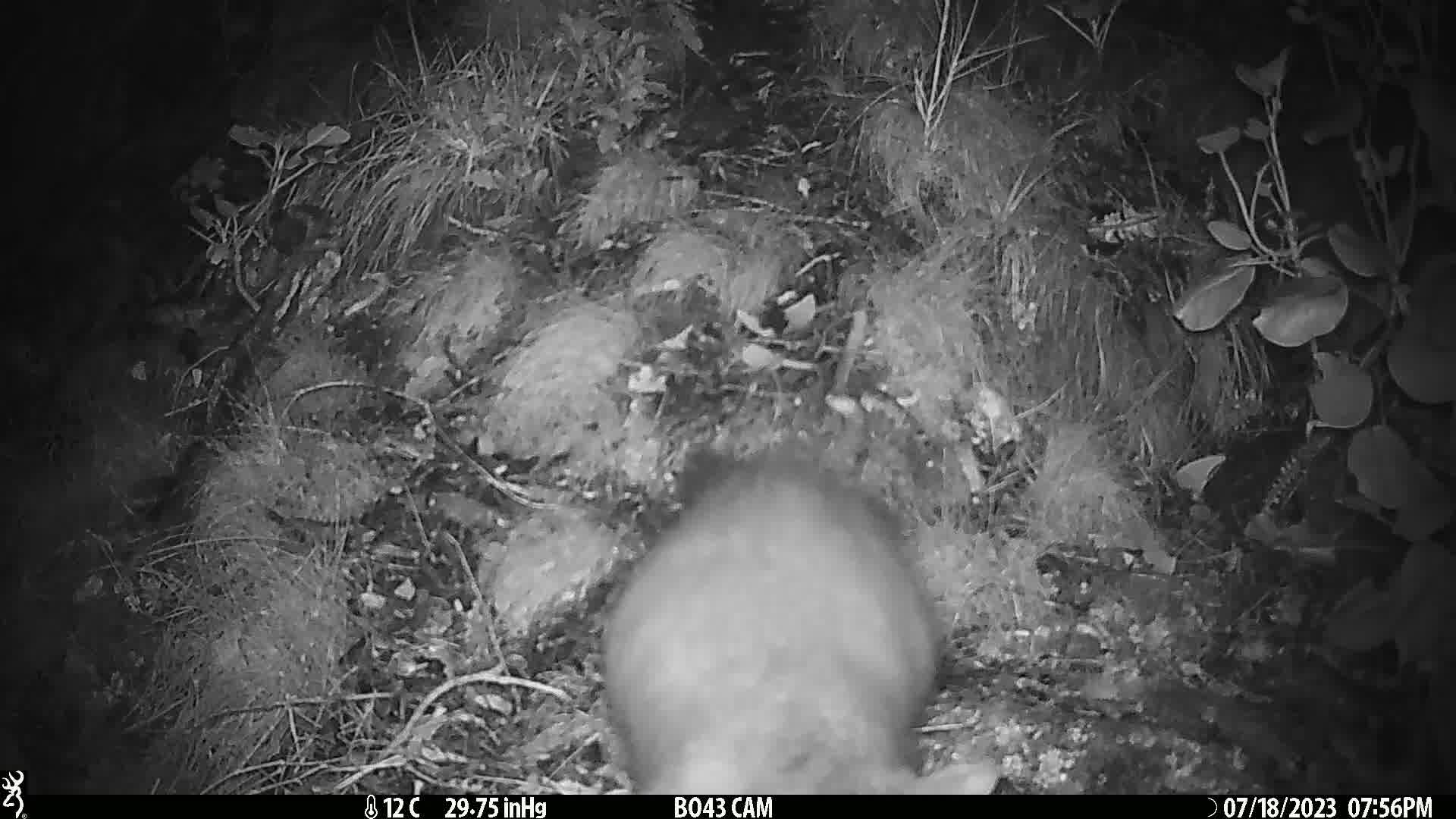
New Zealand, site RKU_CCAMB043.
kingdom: Animalia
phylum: Chordata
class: Mammalia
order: Diprotodontia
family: Phalangeridae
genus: Trichosurus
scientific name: Trichosurus vulpecula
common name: common brushtail possum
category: possum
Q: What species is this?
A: Possum (common brushtail possum) (Trichosurus vulpecula).